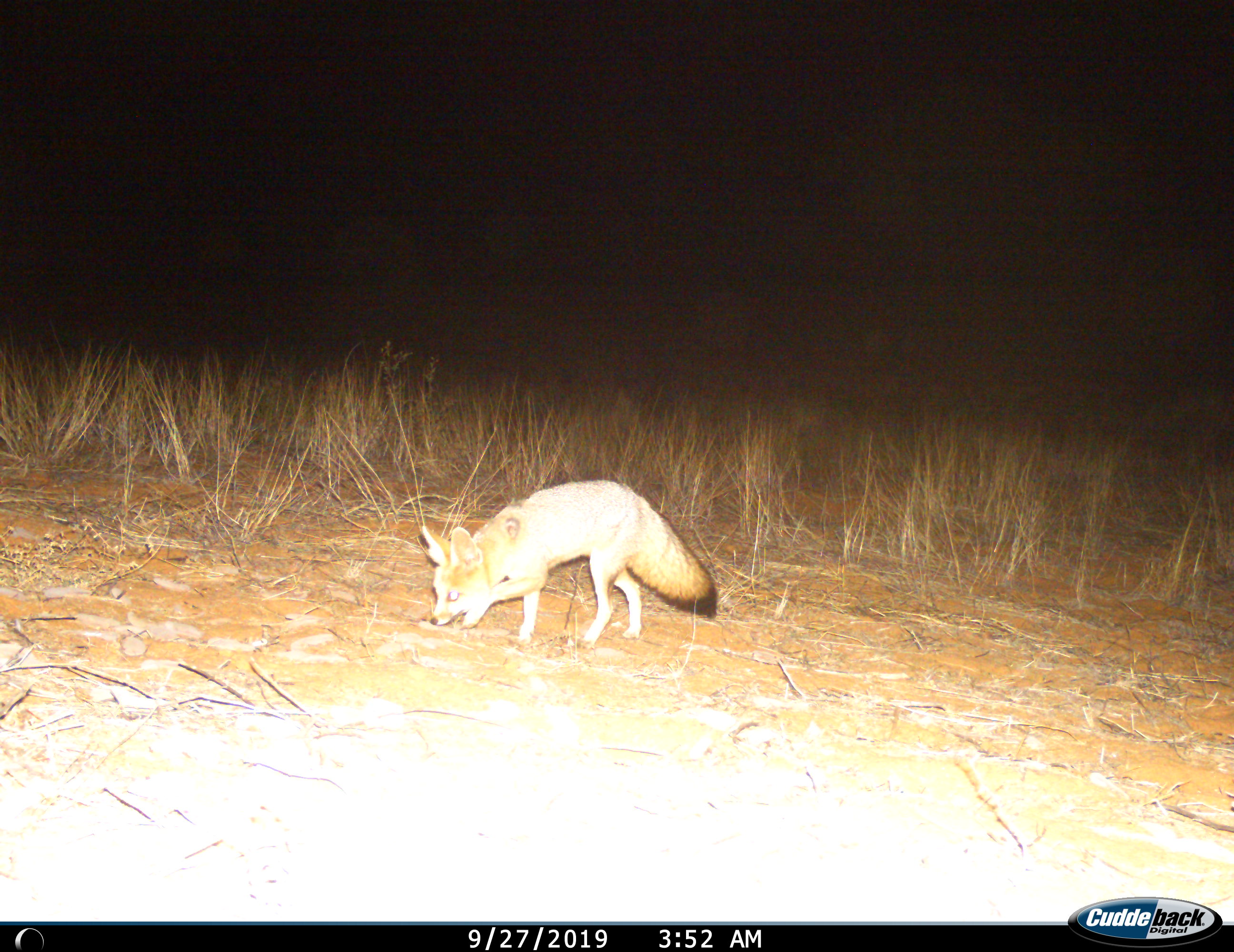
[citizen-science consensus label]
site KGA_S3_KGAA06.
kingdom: Animalia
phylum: Chordata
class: Mammalia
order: Carnivora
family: Canidae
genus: Vulpes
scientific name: Vulpes chama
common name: cape fox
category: foxcape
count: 1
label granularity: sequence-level